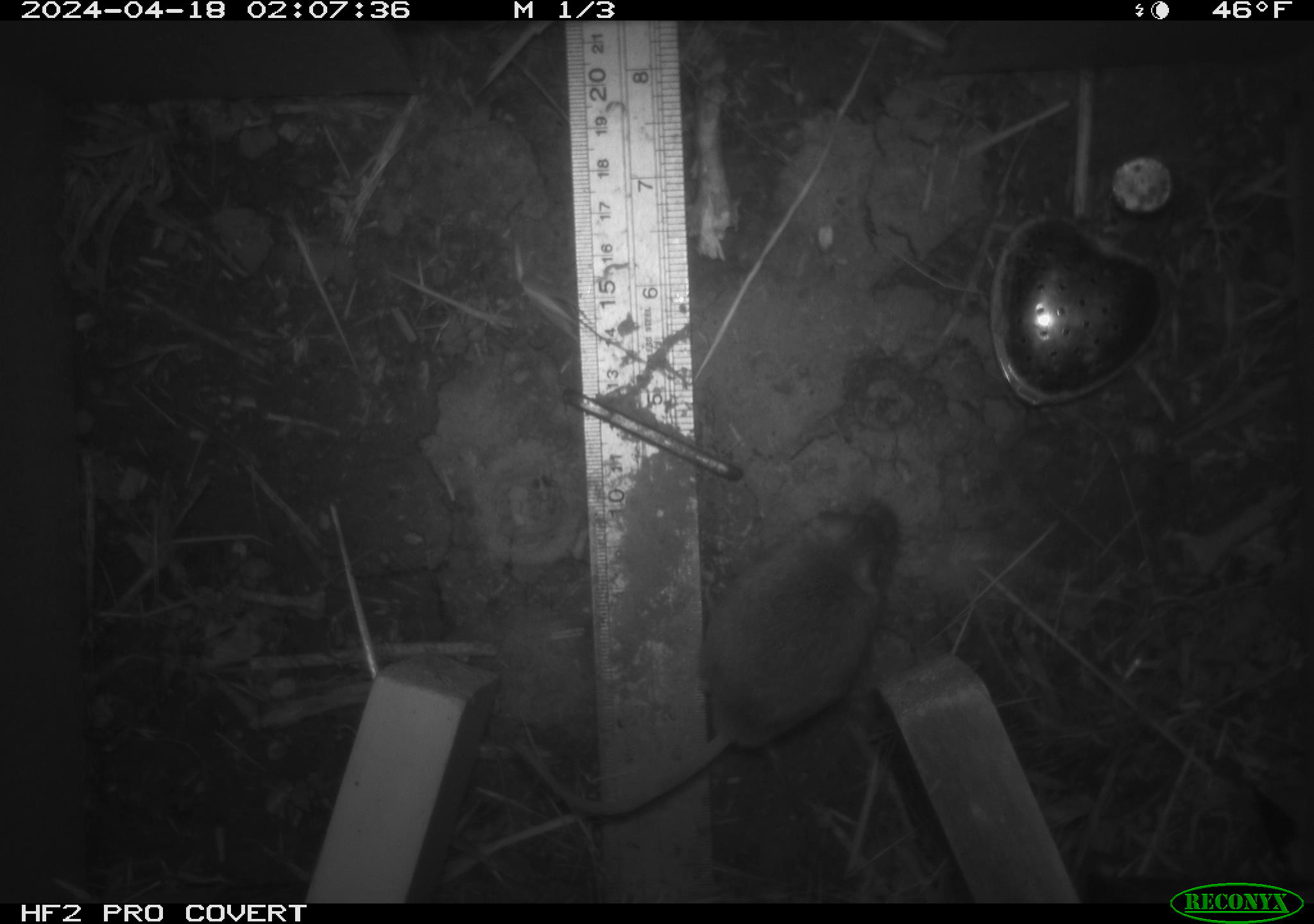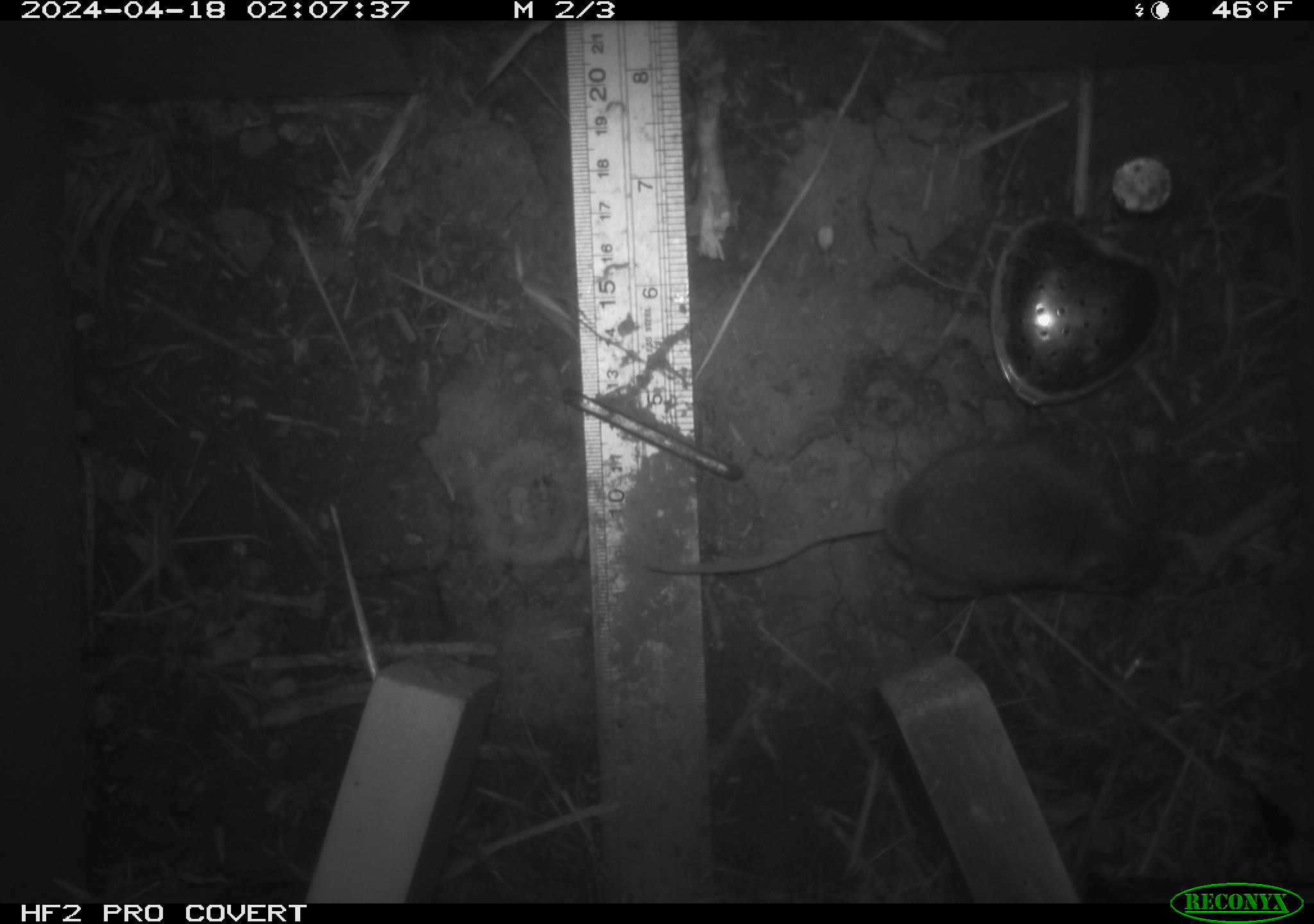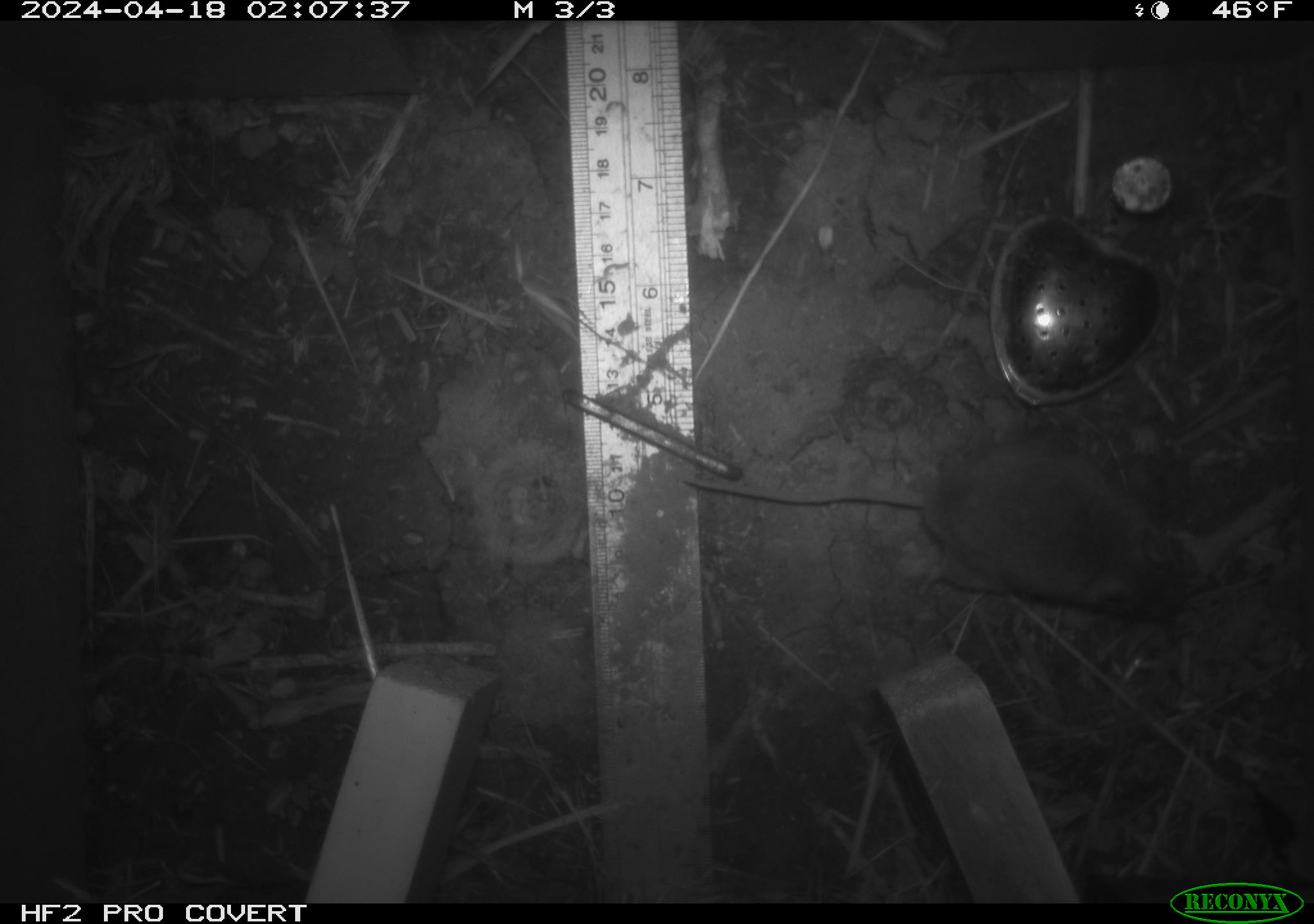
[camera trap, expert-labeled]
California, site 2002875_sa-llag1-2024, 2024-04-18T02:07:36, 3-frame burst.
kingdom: Animalia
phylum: Chordata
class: Mammalia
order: Rodentia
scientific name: Rodentia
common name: mouse species